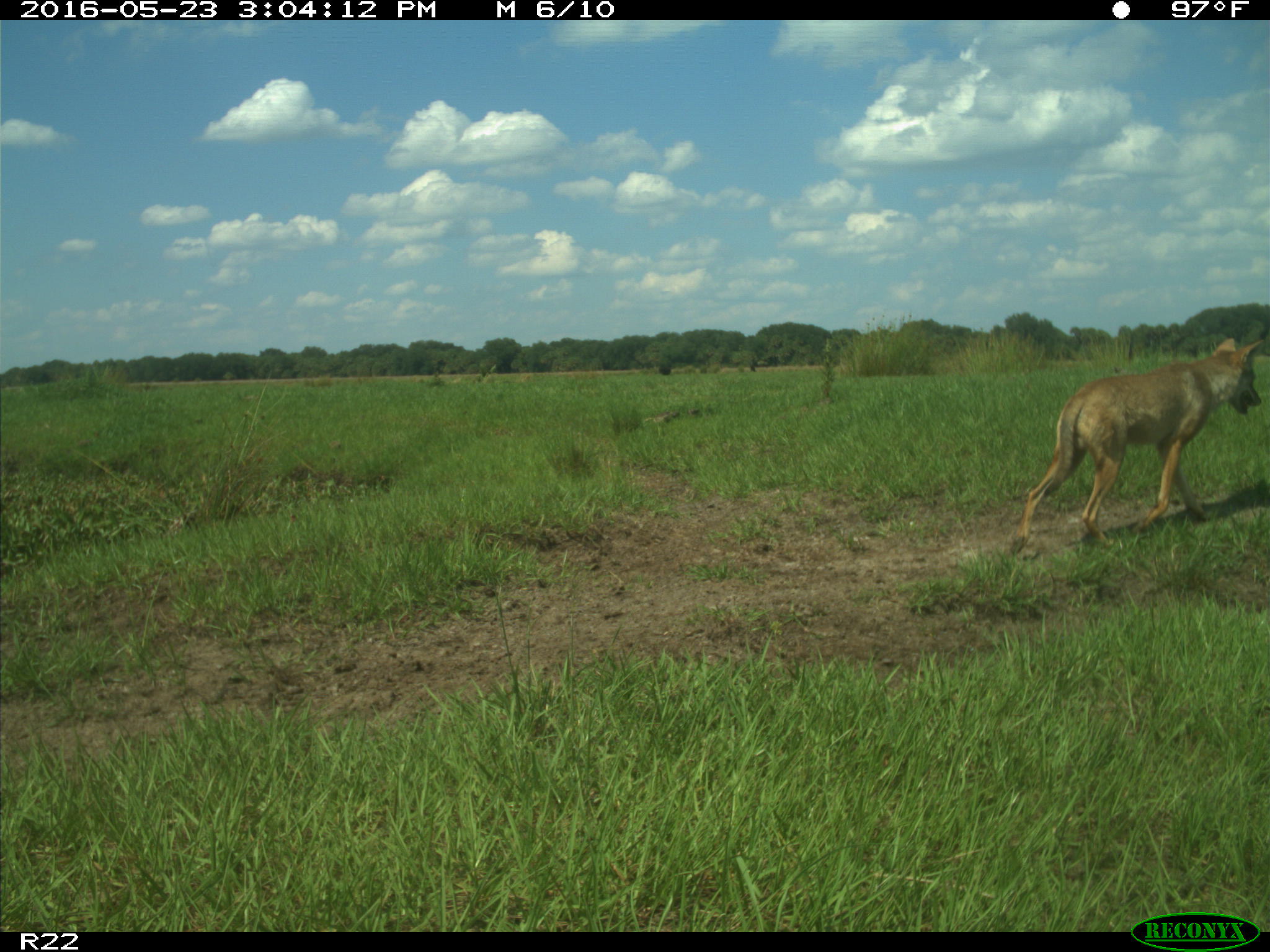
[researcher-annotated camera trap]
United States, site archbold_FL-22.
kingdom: Animalia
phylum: Chordata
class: Mammalia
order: Carnivora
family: Canidae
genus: Canis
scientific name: Canis latrans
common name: coyote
Canis latrans (coyote).